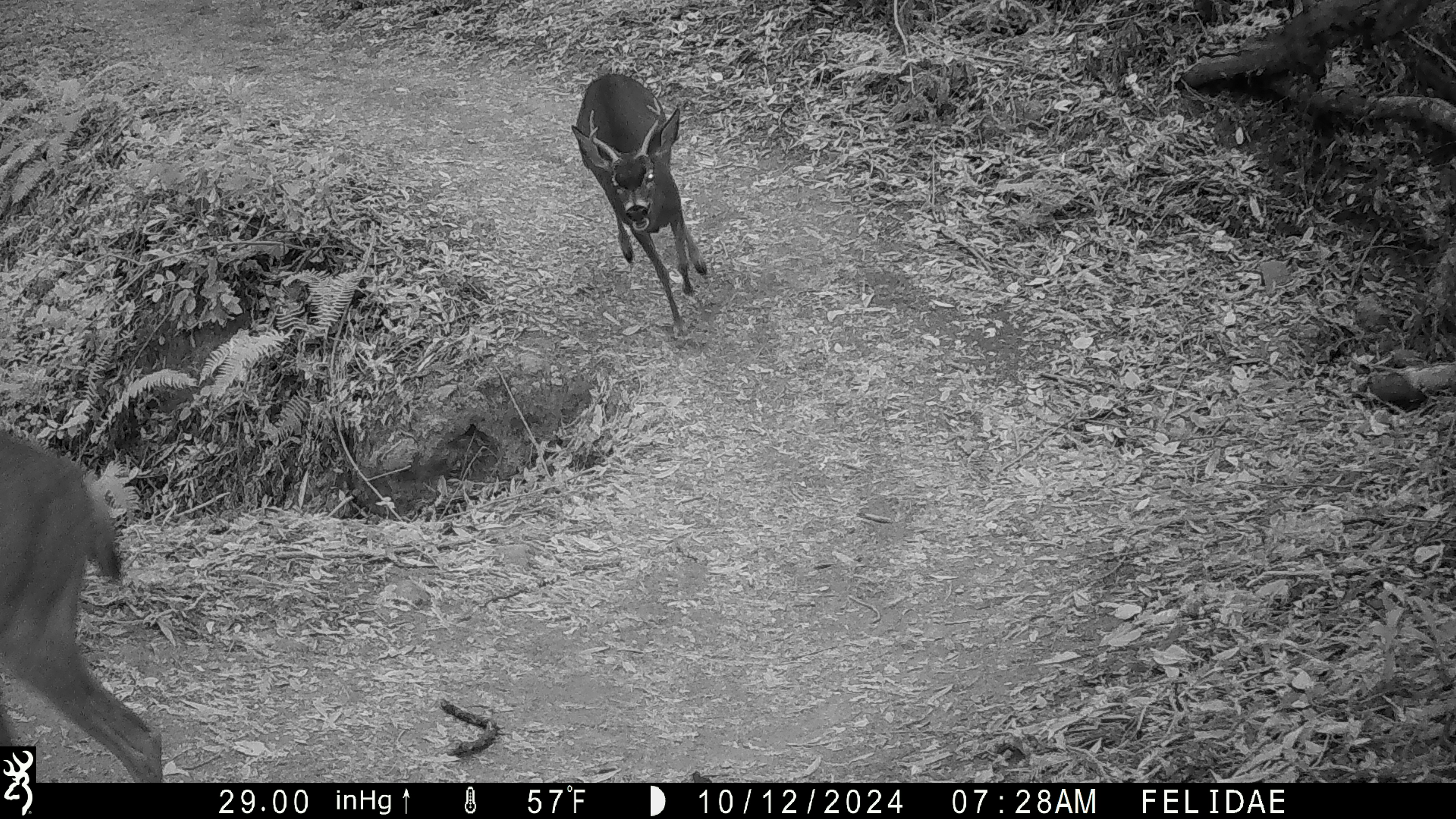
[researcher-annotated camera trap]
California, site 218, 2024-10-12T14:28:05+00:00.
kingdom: Animalia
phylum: Chordata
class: Mammalia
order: Artiodactyla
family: Cervidae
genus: Odocoileus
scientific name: Odocoileus hemionus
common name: mule deer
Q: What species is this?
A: Mule deer (Odocoileus hemionus).